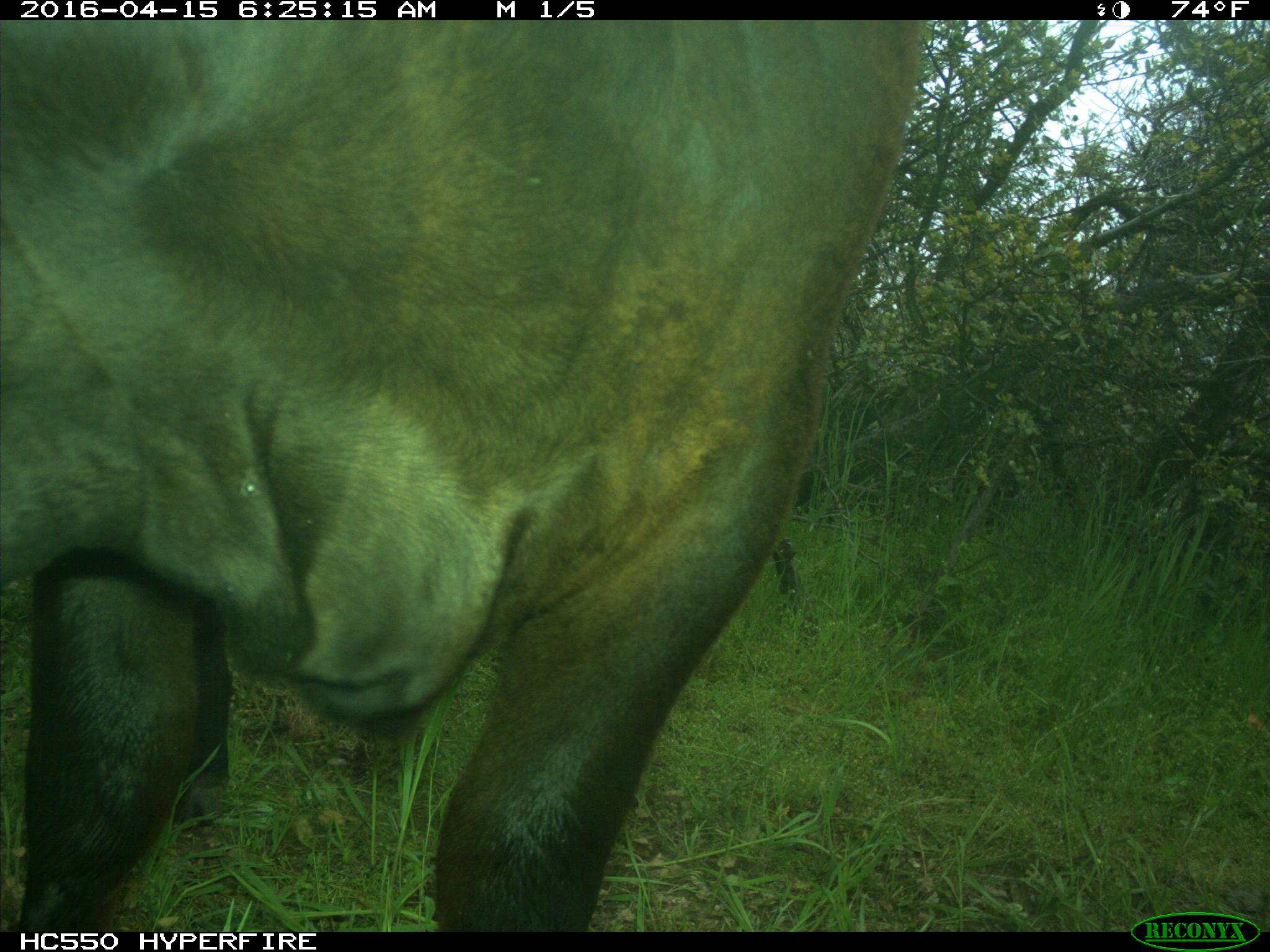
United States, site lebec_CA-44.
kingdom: Animalia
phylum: Chordata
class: Mammalia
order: Artiodactyla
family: Bovidae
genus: Bos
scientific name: Bos taurus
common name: domestic cow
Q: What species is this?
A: Bos taurus (domestic cow).